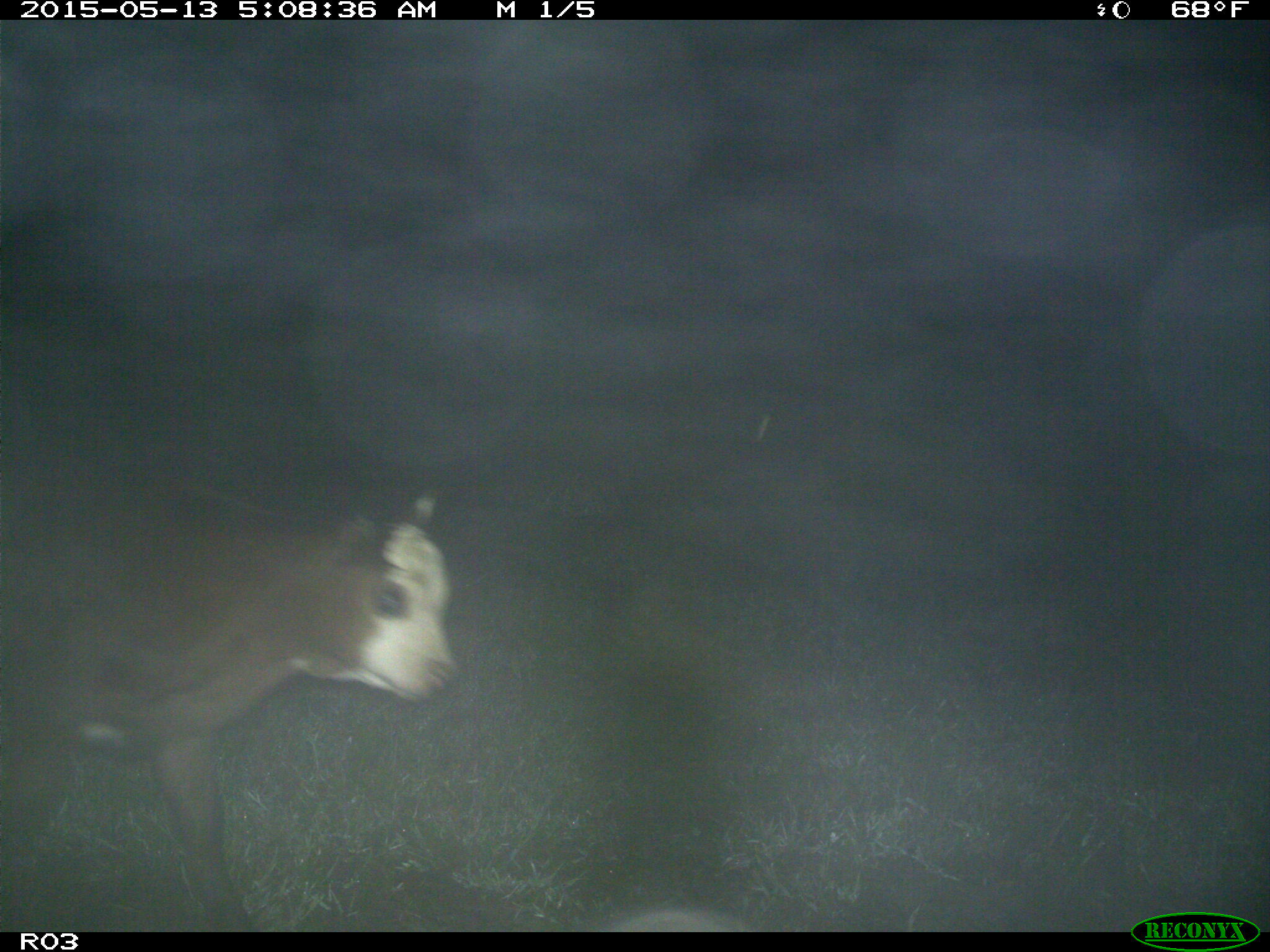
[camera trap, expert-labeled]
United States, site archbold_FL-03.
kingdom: Animalia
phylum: Chordata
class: Mammalia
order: Artiodactyla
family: Bovidae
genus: Bos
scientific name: Bos taurus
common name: domestic cow